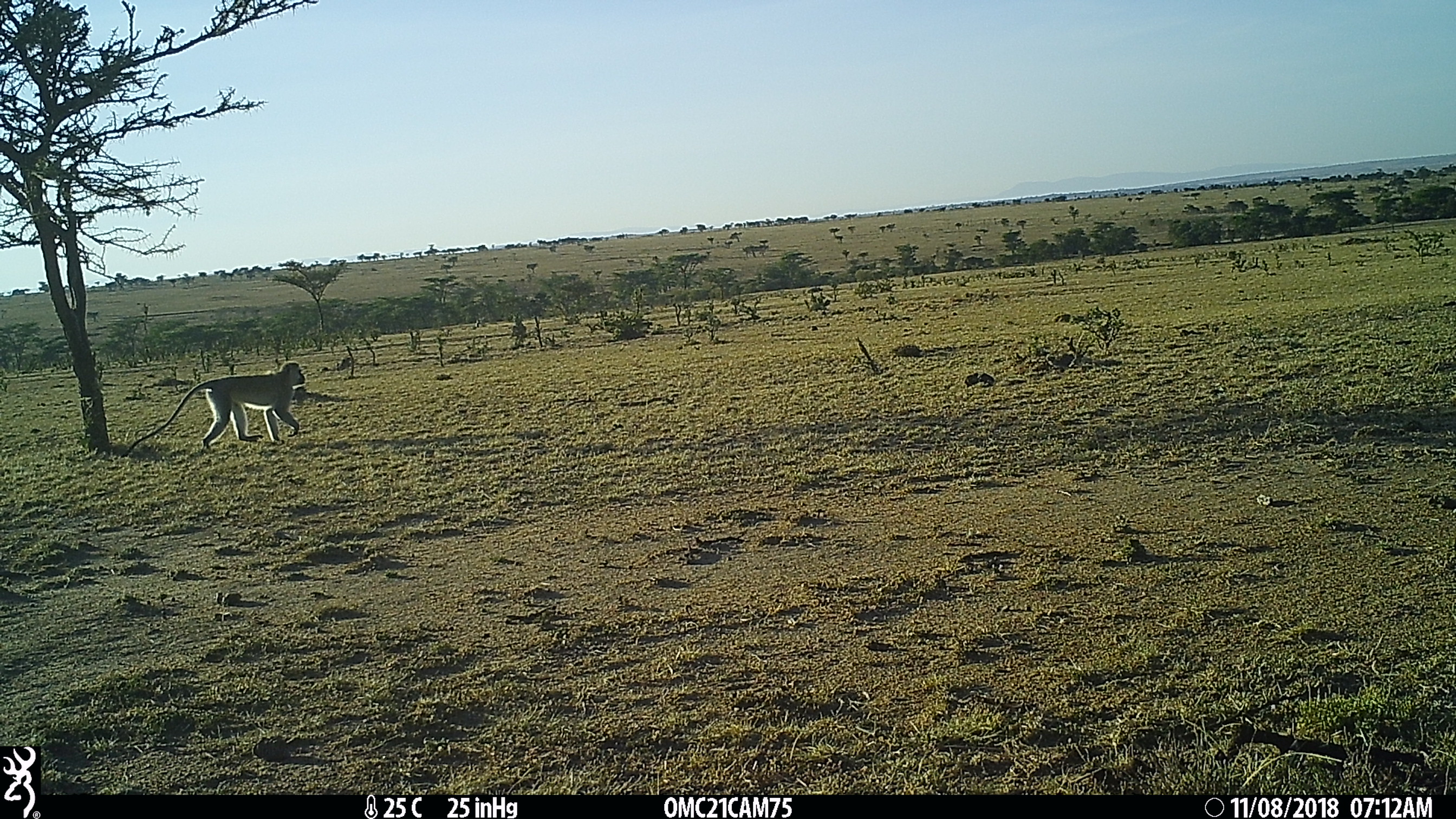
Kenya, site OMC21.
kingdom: Animalia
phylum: Chordata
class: Mammalia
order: Primates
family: Cercopithecidae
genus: Chlorocebus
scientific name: Chlorocebus pygerythrus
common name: vervet monkey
Vervet monkey (Chlorocebus pygerythrus).